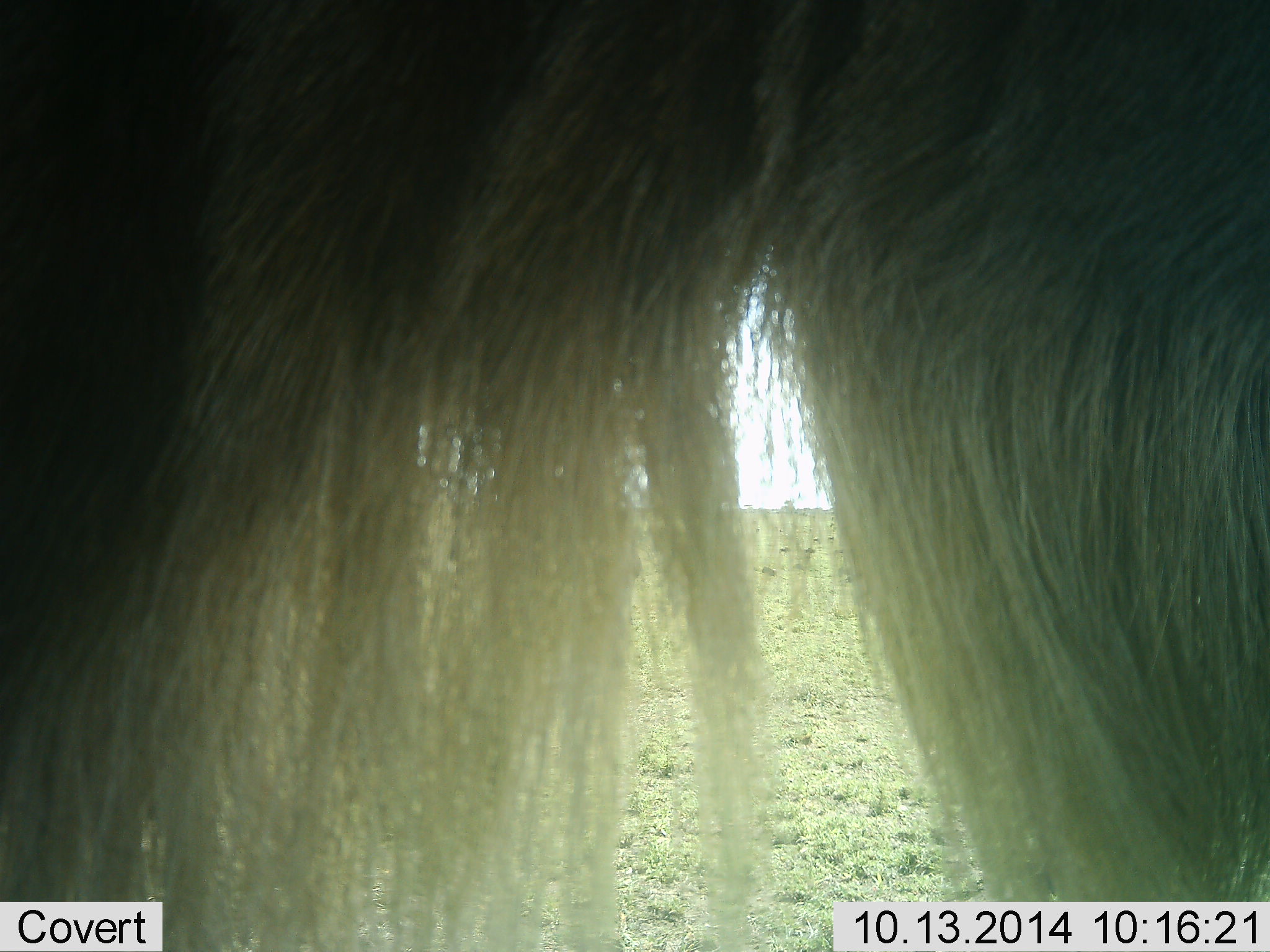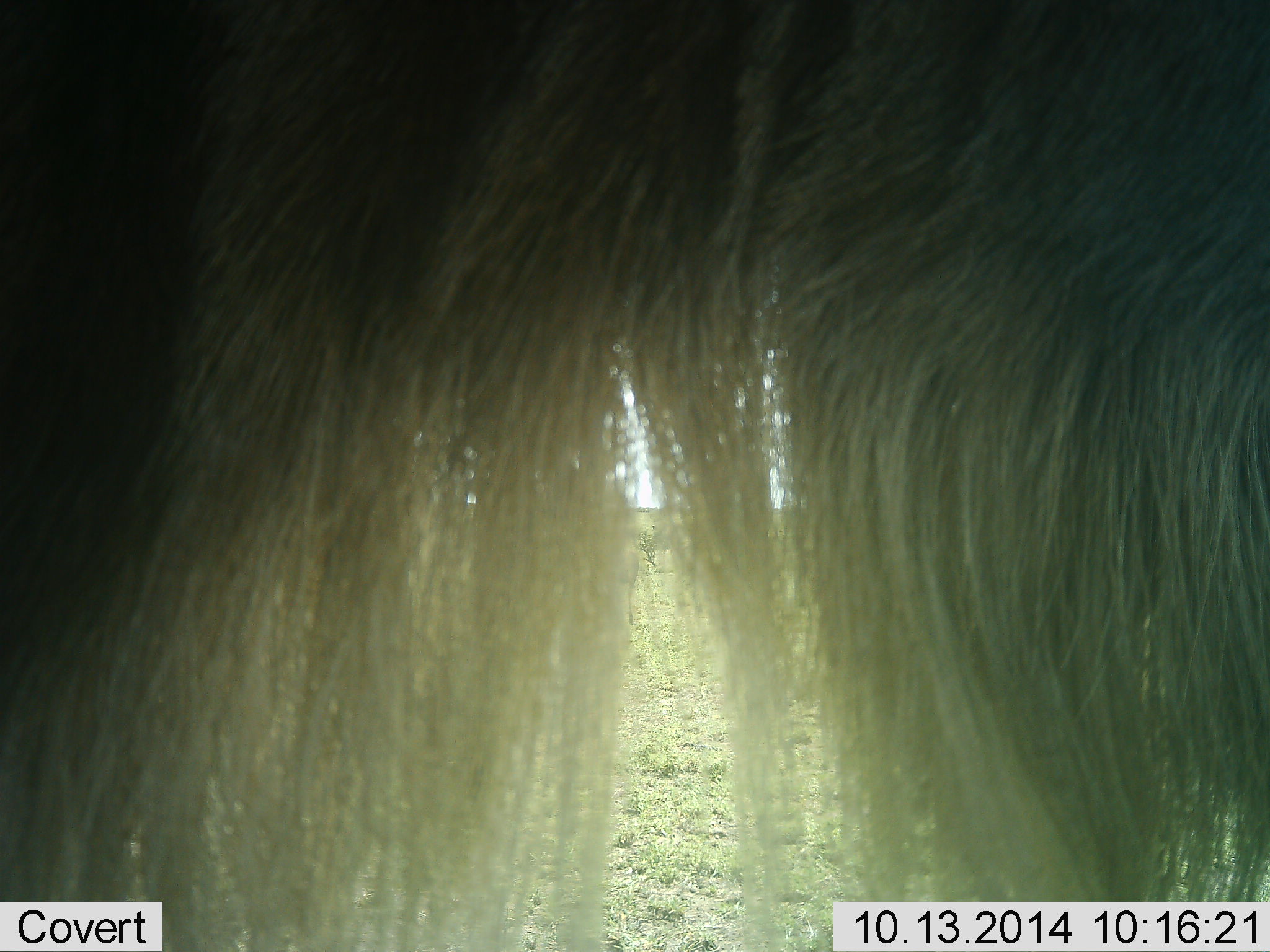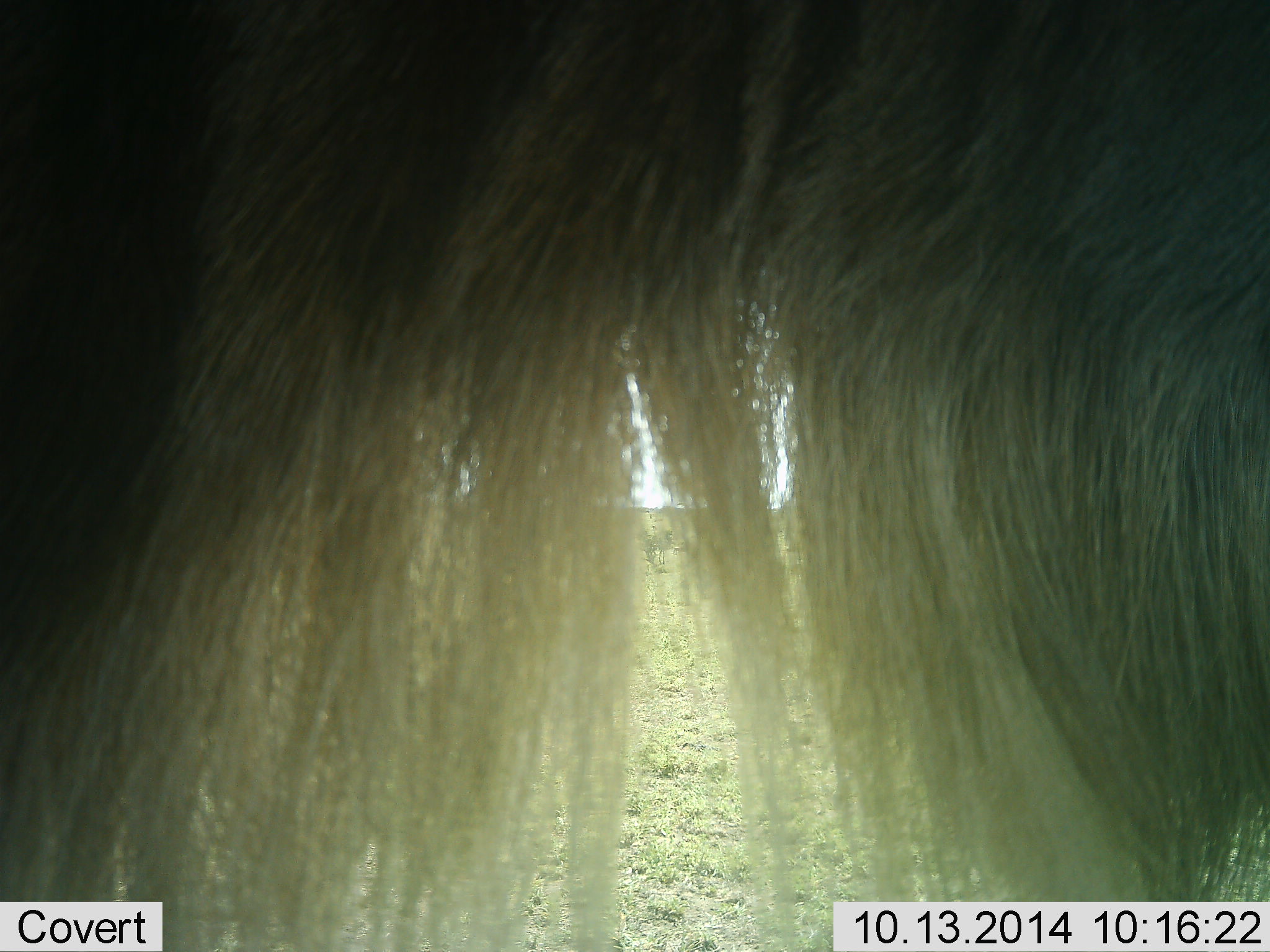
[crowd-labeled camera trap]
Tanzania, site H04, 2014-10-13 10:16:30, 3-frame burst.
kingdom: Animalia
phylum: Chordata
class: Mammalia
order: Artiodactyla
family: Bovidae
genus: Connochaetes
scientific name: Connochaetes taurinus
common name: blue wildebeest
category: wildebeest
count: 1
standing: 90%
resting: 0%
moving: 10%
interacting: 0%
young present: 0%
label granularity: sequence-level